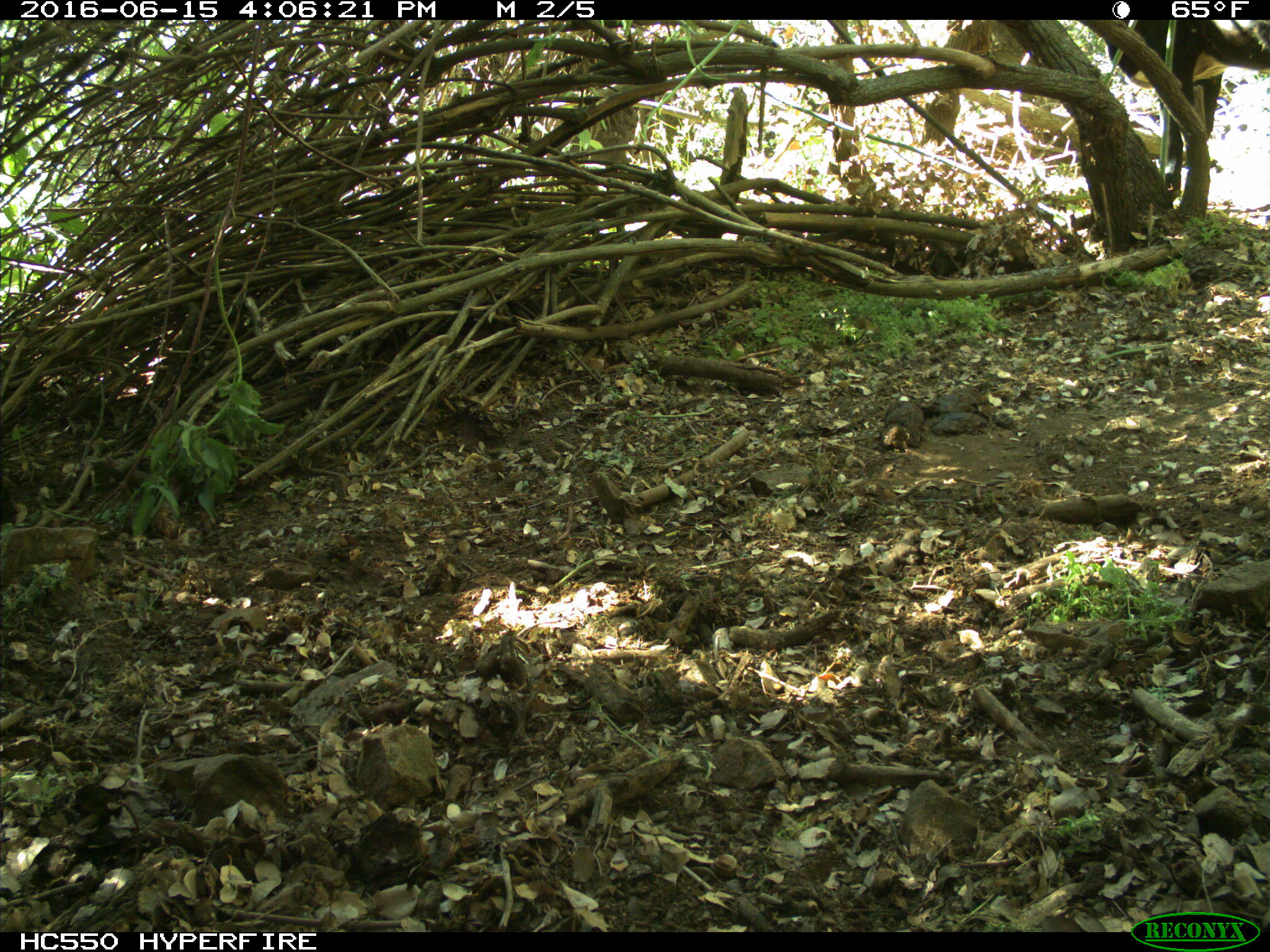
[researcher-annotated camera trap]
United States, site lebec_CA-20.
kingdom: Animalia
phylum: Chordata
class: Mammalia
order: Artiodactyla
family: Bovidae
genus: Bos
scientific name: Bos taurus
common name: domestic cow